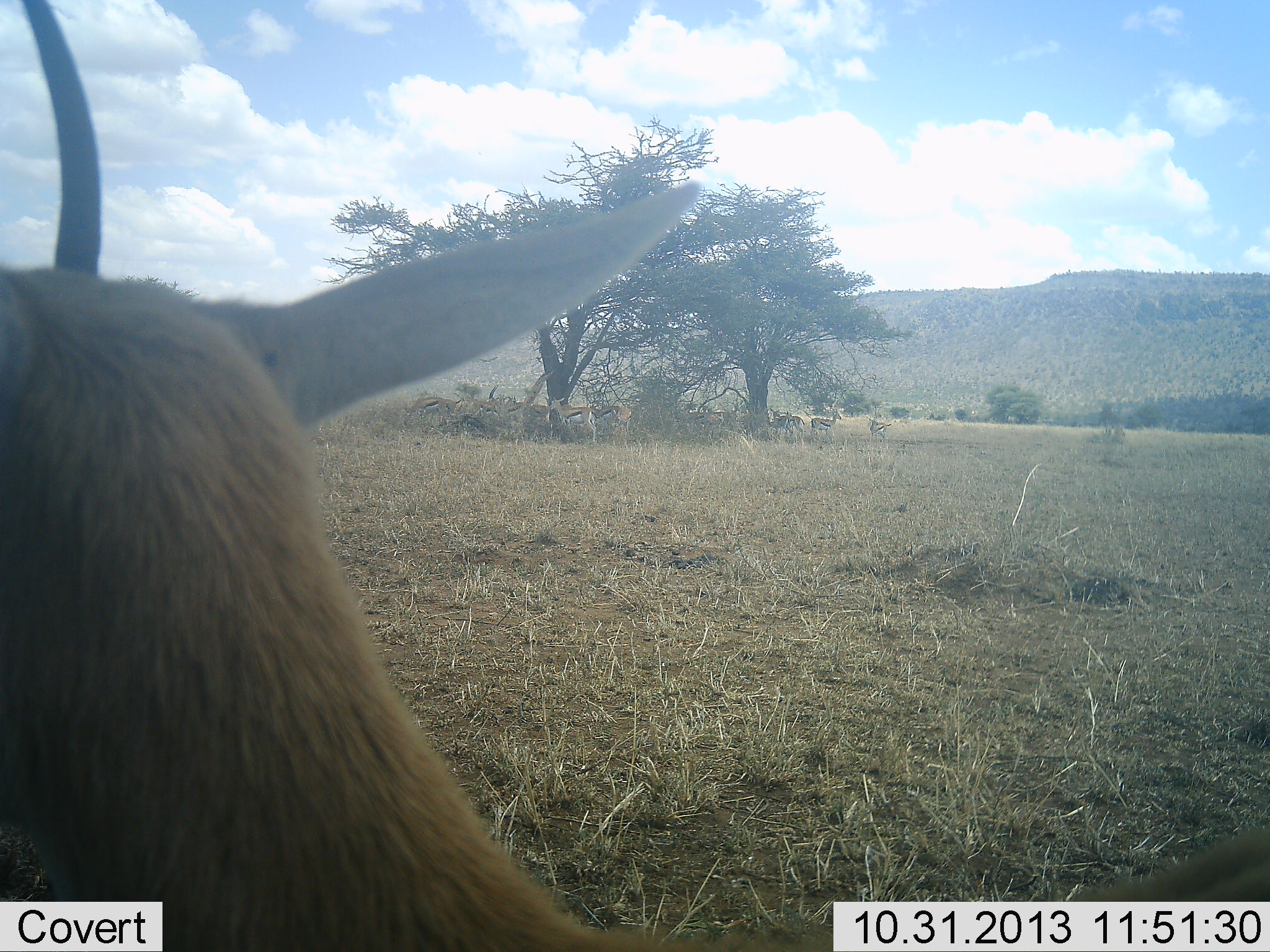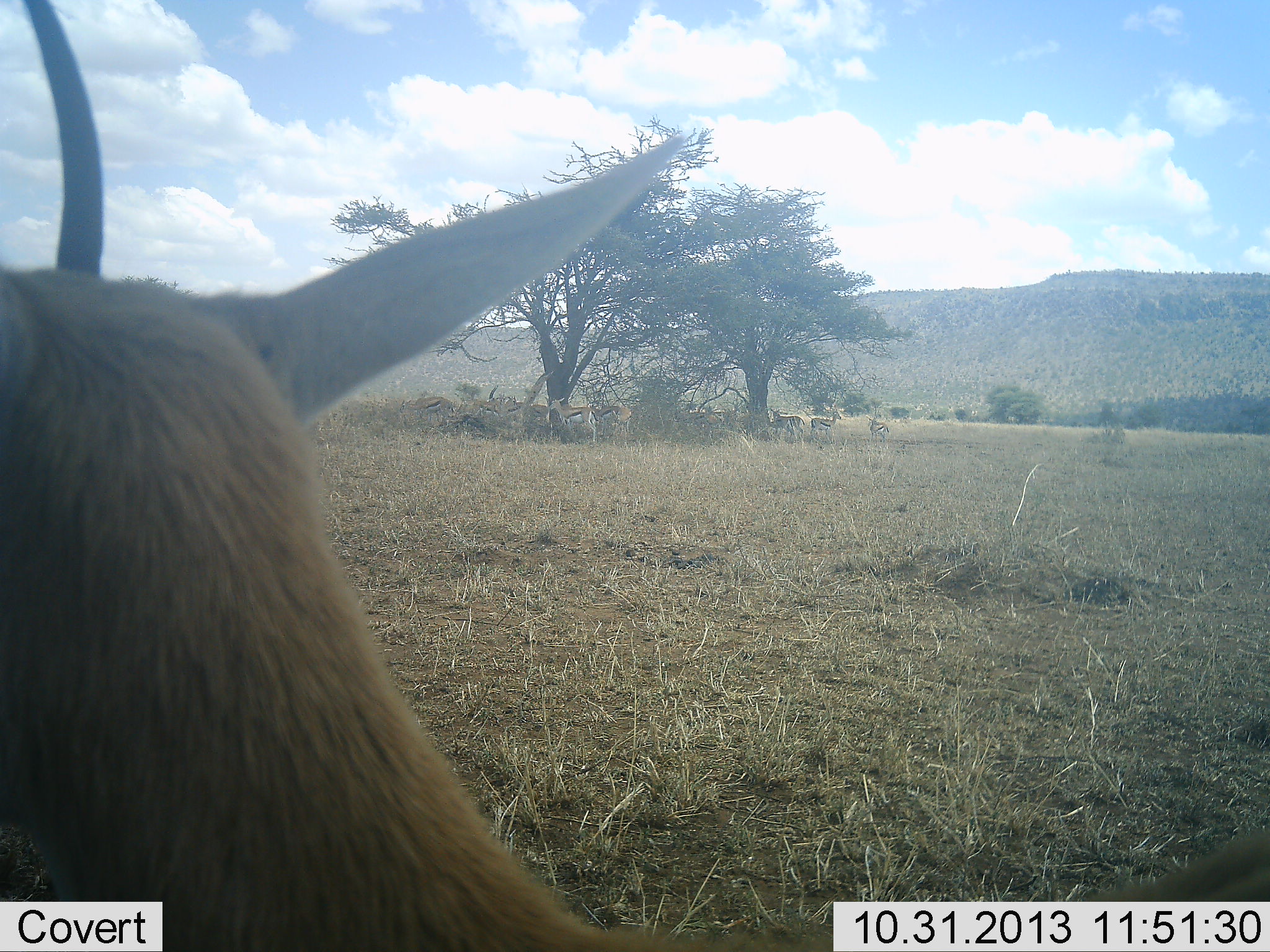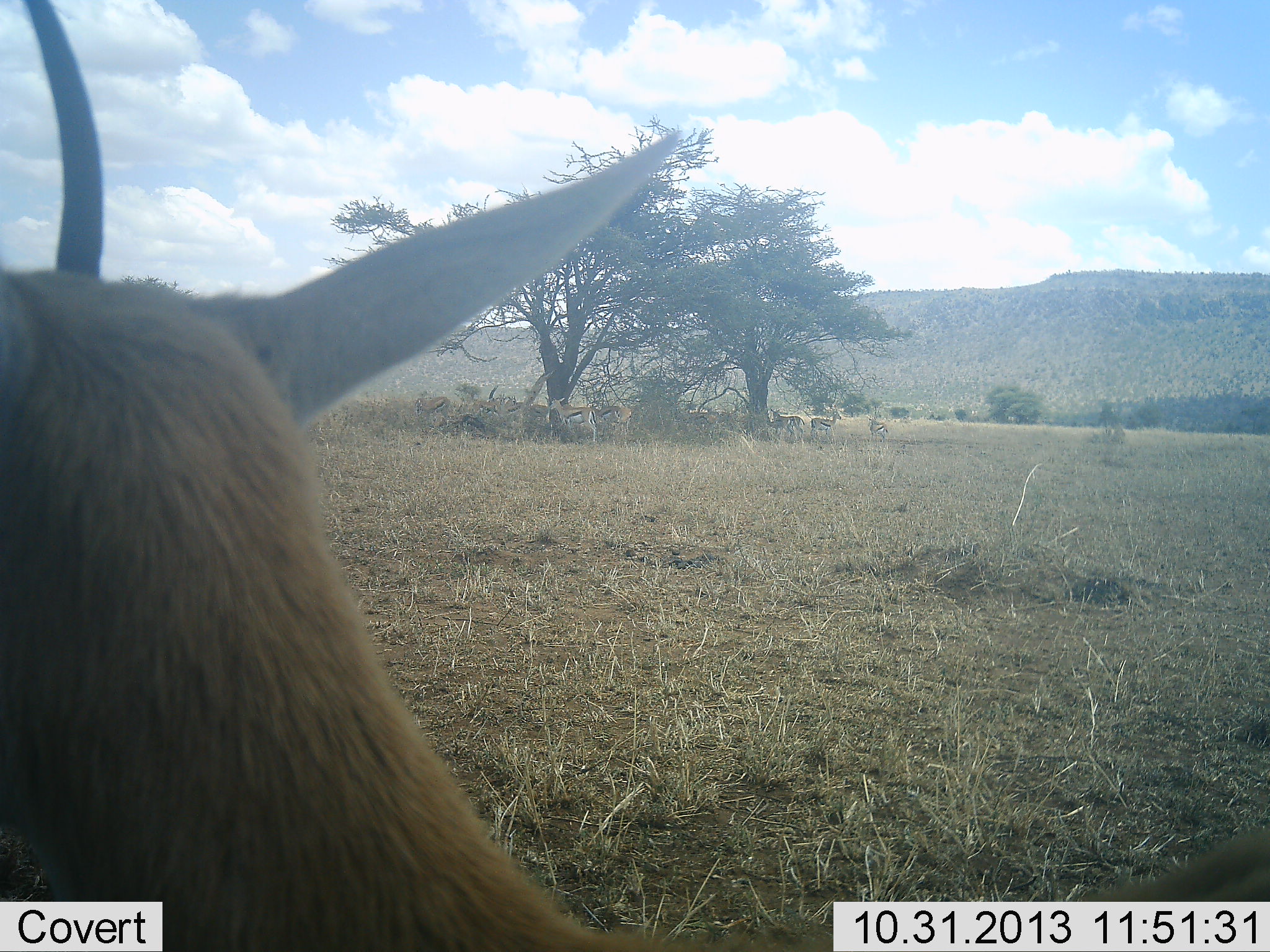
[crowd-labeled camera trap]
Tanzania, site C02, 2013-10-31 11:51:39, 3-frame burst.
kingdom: Animalia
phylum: Chordata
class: Mammalia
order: Artiodactyla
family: Bovidae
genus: Eudorcas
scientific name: Eudorcas thomsonii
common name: thomson's gazelle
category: gazellethomsons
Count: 5.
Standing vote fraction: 100%.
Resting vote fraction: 10%.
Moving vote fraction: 0%.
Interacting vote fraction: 0%.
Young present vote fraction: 0%.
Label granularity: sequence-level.